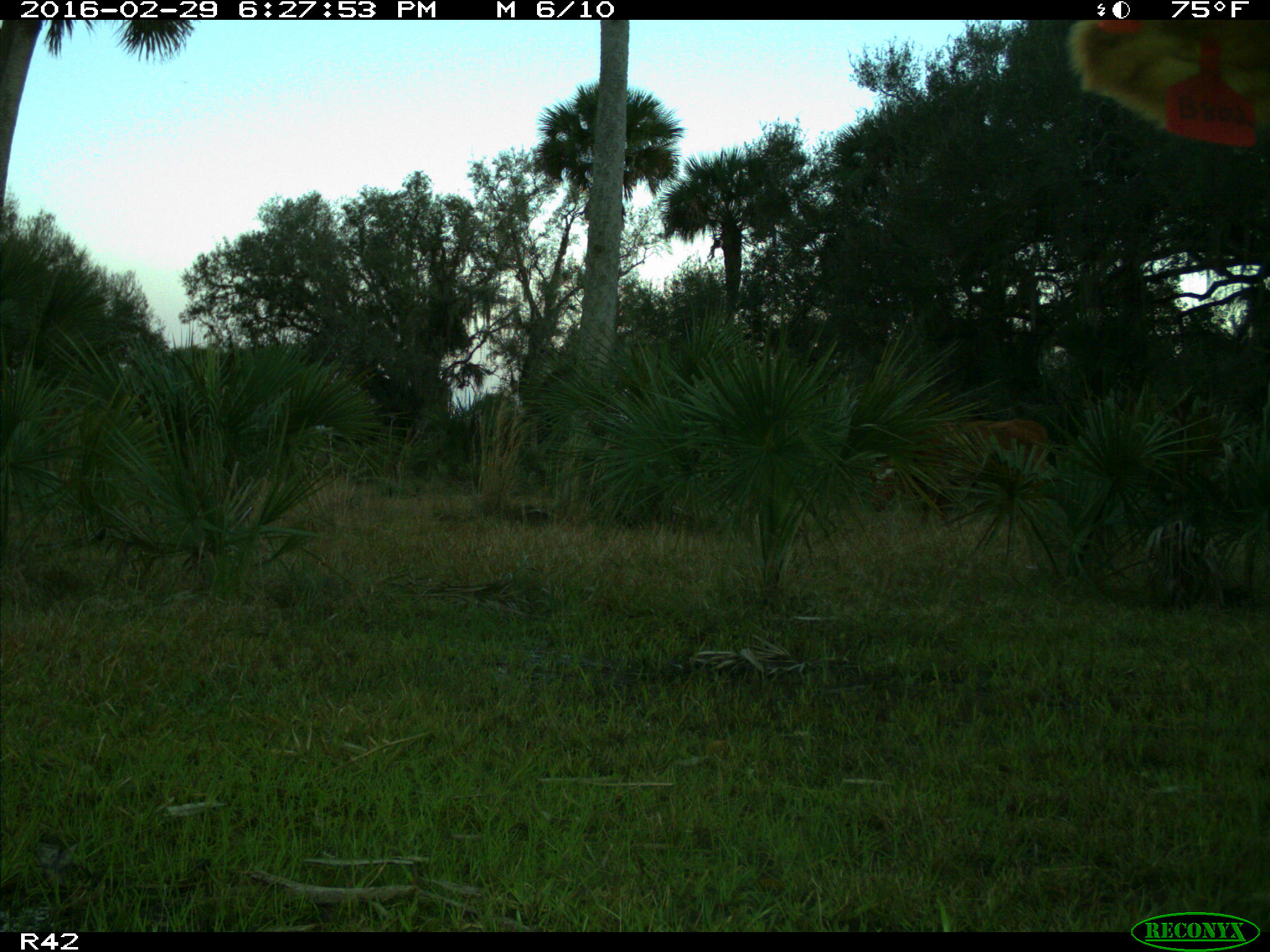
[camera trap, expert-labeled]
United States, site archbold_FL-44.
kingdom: Animalia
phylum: Chordata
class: Mammalia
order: Artiodactyla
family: Bovidae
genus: Bos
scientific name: Bos taurus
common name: domestic cow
Bos taurus (domestic cow).